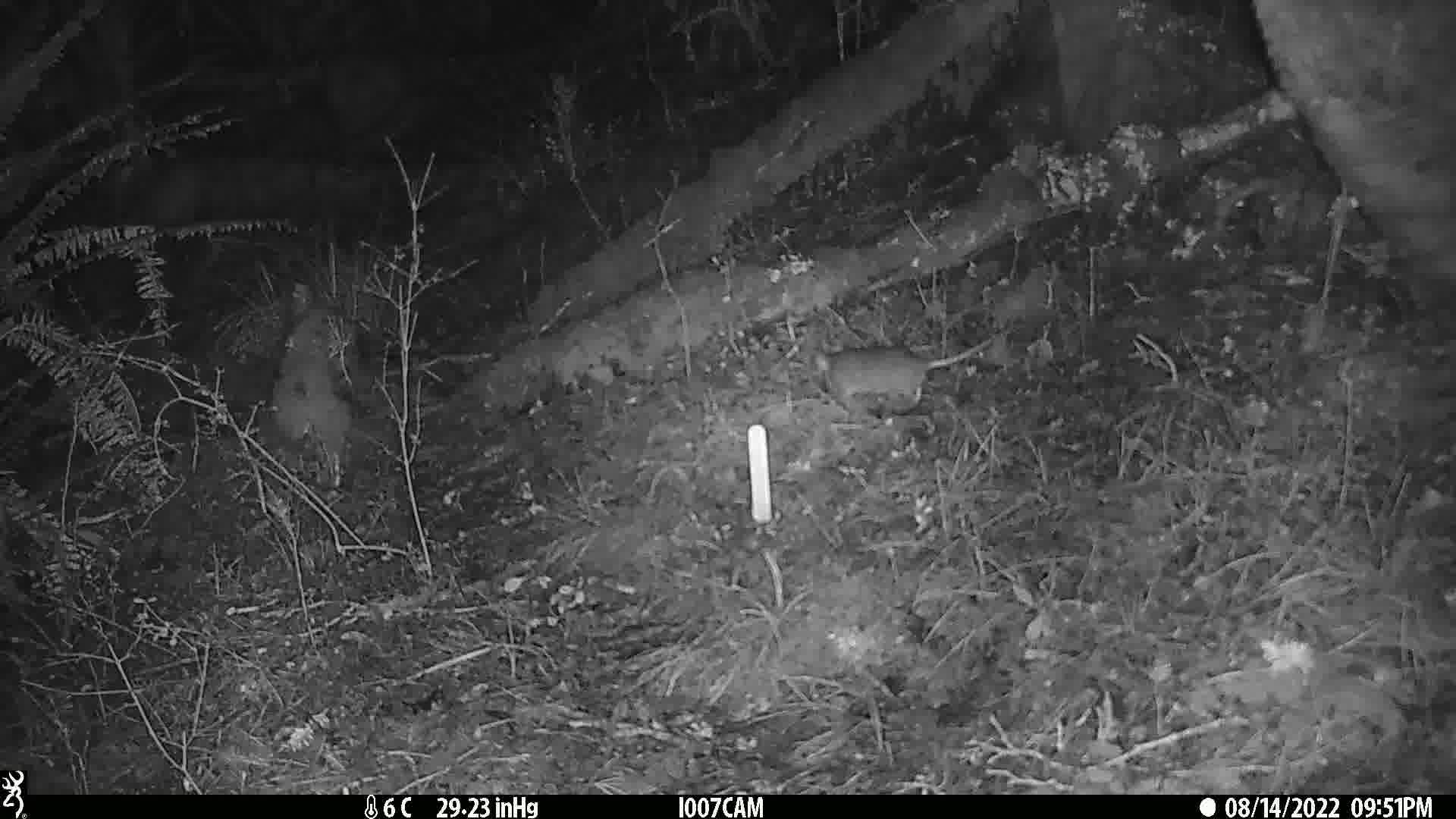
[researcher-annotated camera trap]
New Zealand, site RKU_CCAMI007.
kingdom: Animalia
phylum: Chordata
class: Mammalia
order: Rodentia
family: Muridae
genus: Rattus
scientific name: Rattus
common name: rat